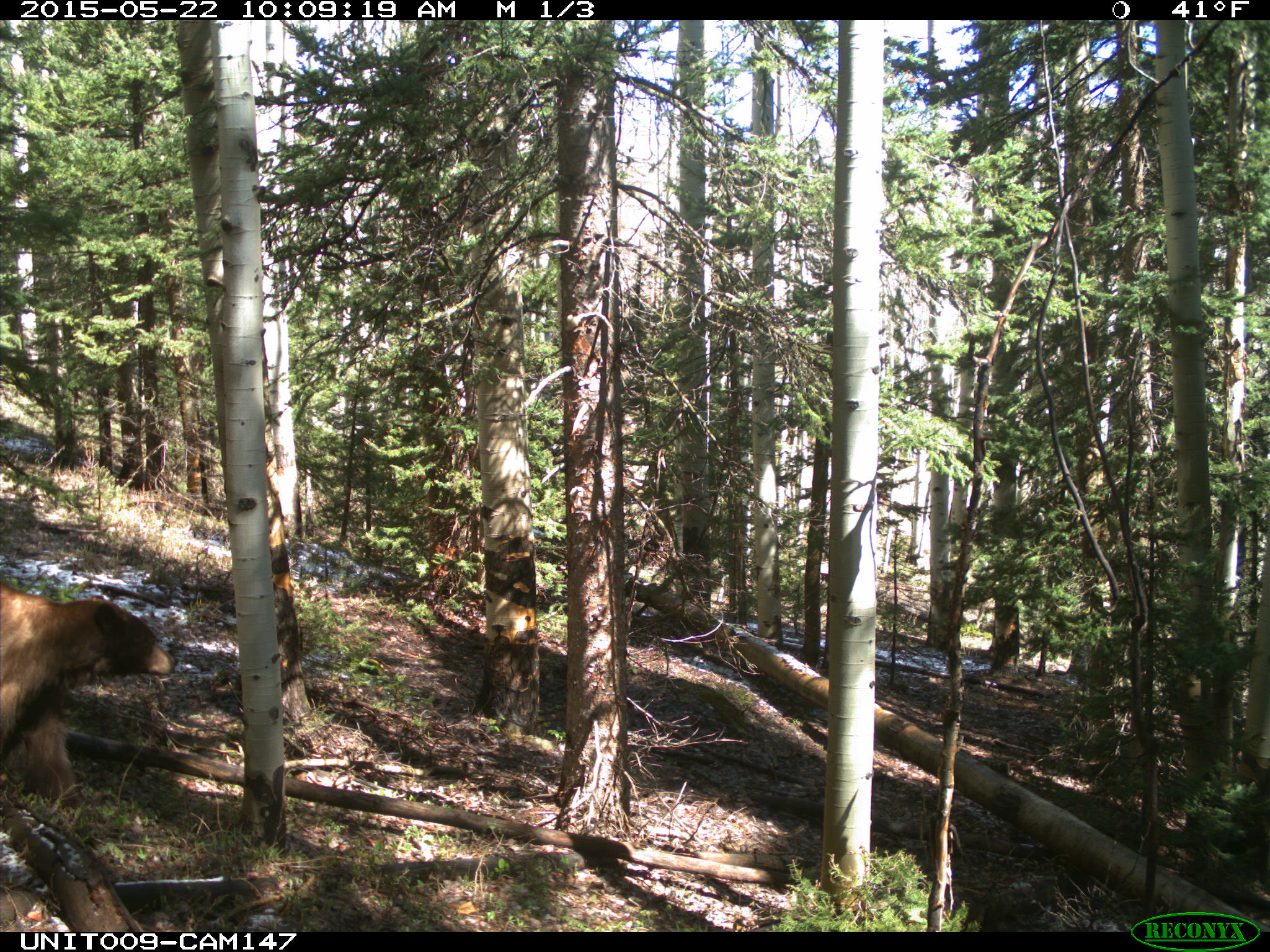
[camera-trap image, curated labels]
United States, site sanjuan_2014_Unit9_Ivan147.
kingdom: Animalia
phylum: Chordata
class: Mammalia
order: Carnivora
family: Ursidae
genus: Ursus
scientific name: Ursus americanus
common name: american black bear